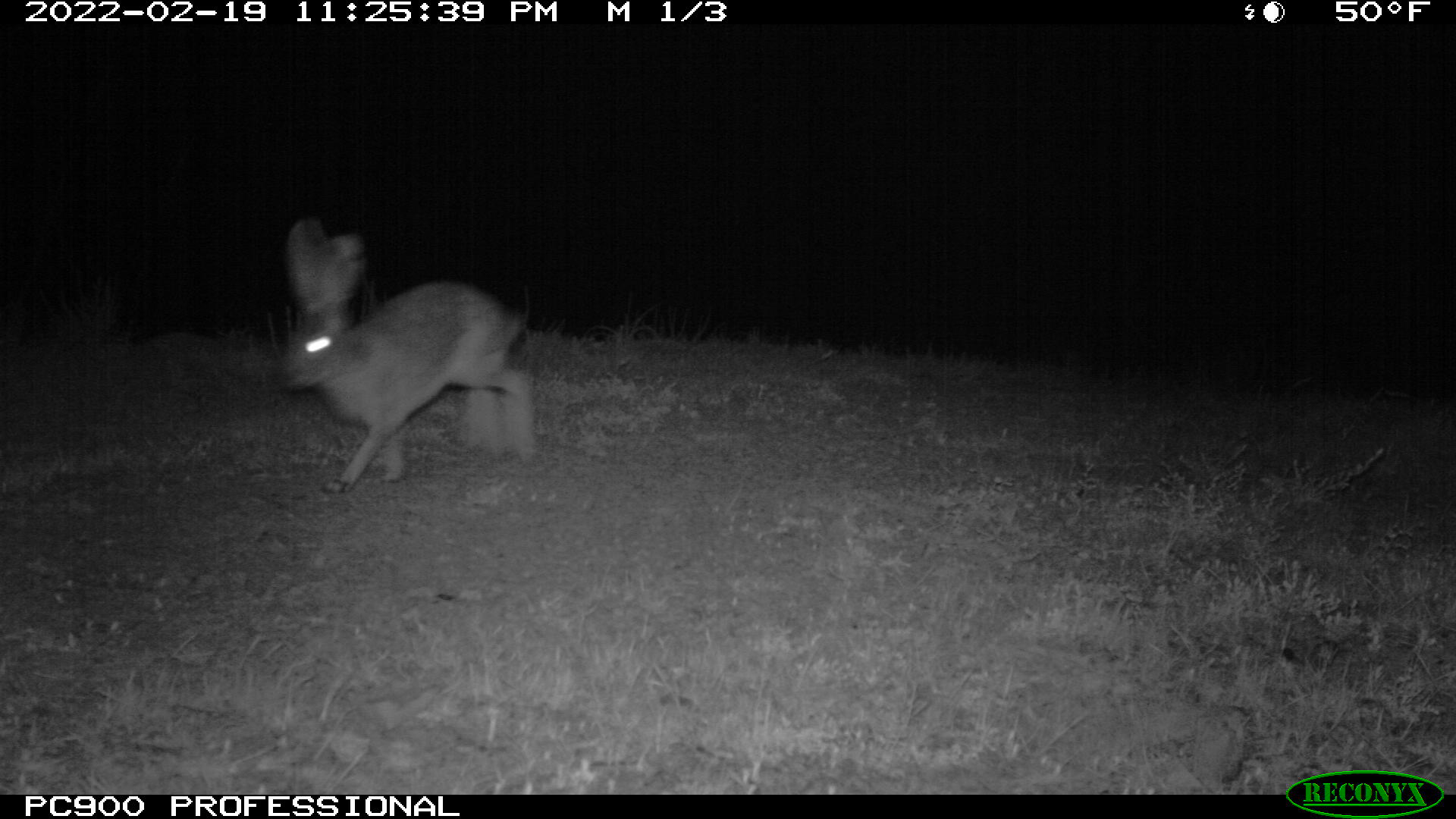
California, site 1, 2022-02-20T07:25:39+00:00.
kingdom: Animalia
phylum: Chordata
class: Mammalia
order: Lagomorpha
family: Leporidae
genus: Lepus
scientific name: Lepus californicus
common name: black-tailed jackrabbit